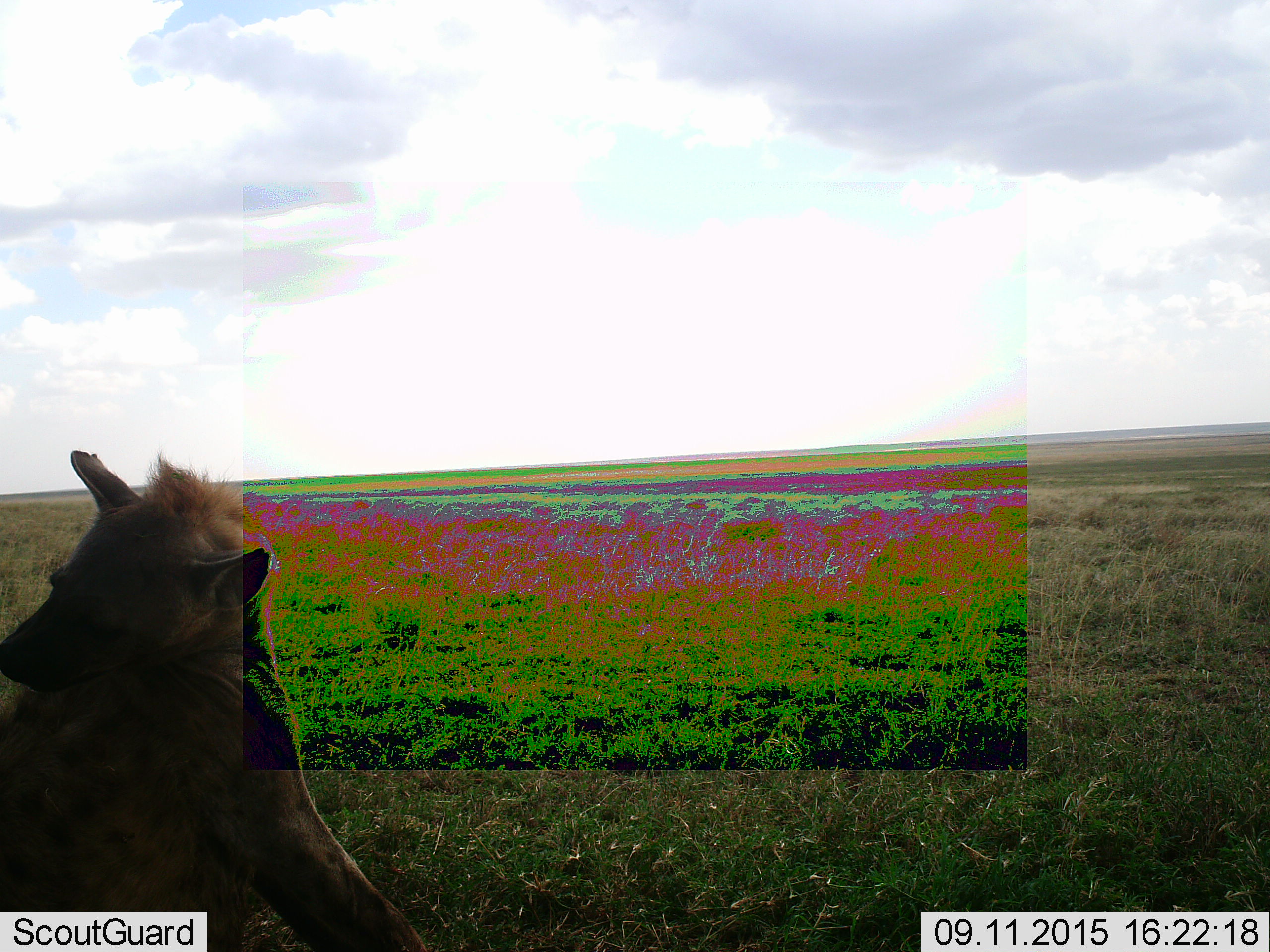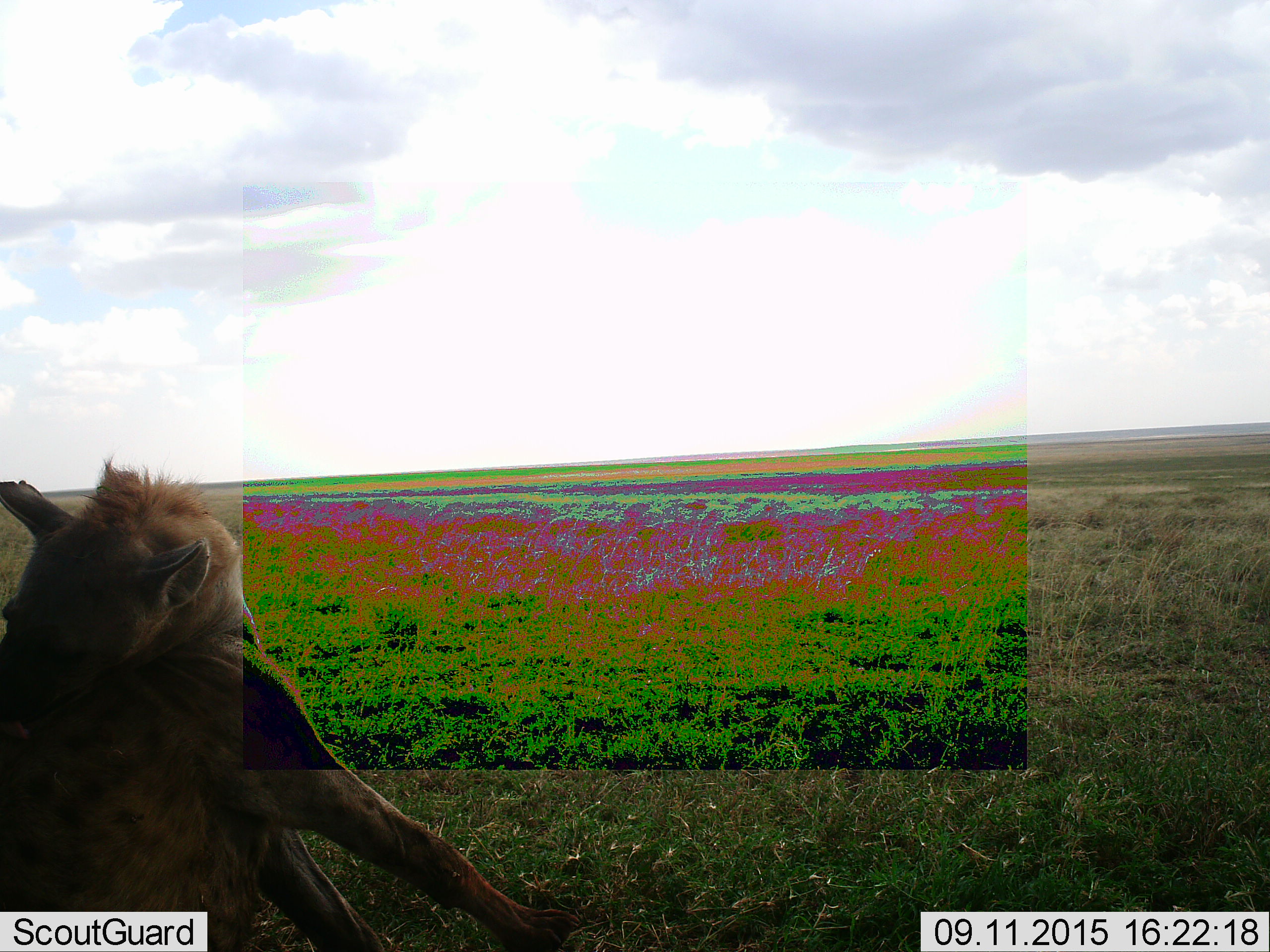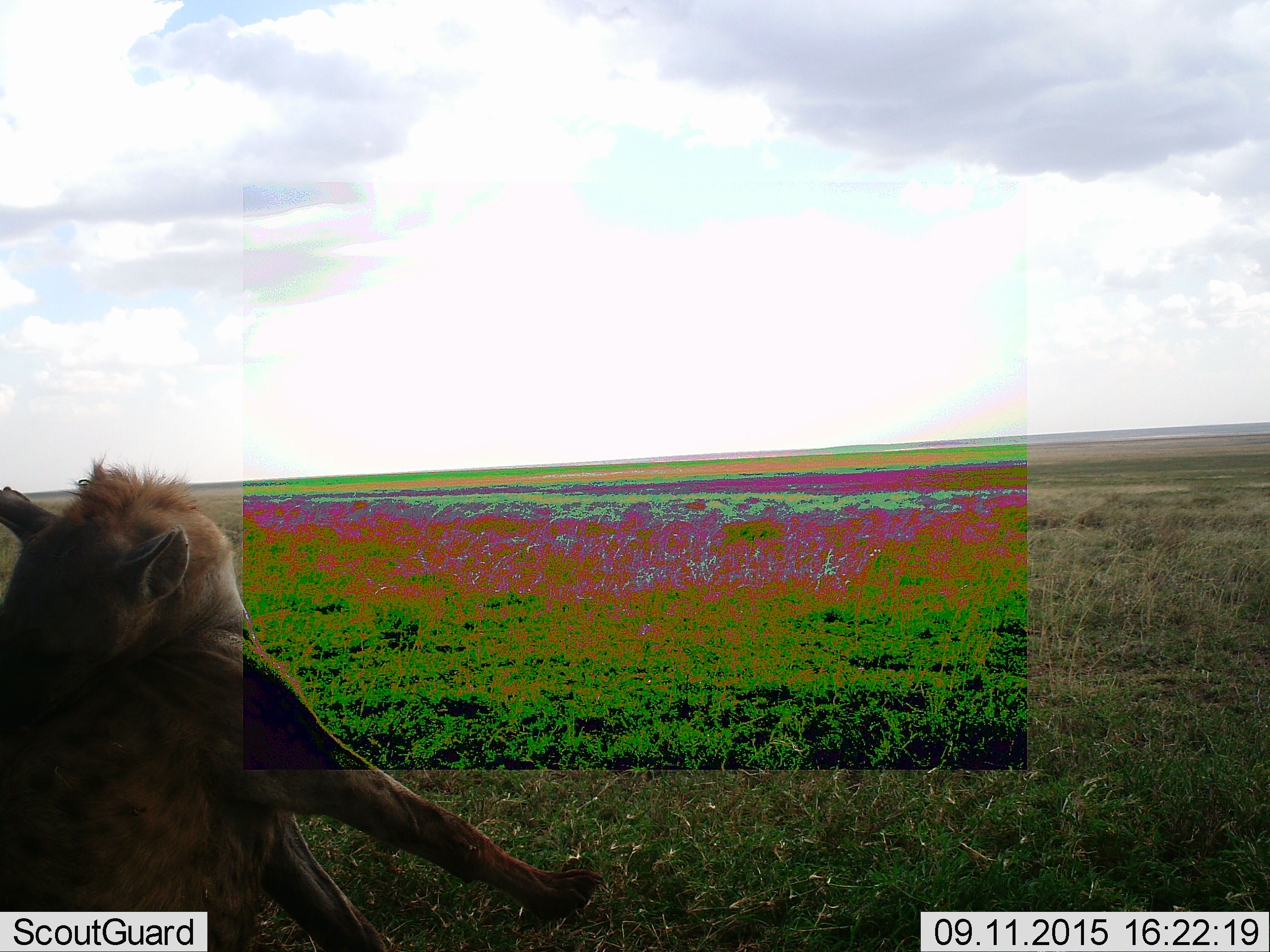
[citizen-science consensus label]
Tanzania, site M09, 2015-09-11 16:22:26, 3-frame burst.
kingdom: Animalia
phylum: Chordata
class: Mammalia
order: Carnivora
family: Hyaenidae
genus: Crocuta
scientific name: Crocuta crocuta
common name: spotted hyena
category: hyenaspotted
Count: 1.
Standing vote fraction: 0%.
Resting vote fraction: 80%.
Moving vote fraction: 20%.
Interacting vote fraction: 0%.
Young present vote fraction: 0%.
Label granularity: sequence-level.